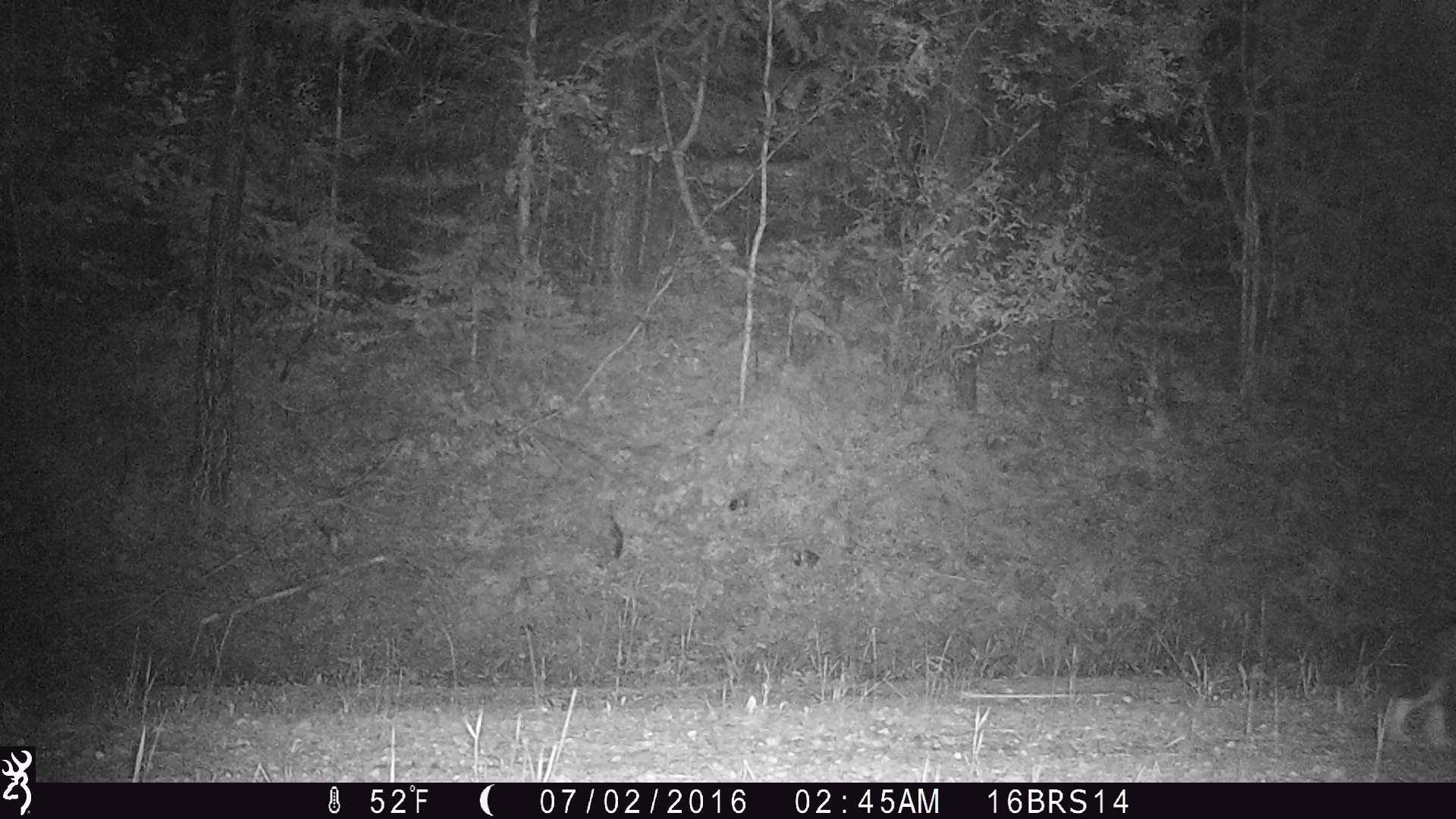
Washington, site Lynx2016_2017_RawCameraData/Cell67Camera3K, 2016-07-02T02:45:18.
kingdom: Animalia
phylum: Chordata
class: Mammalia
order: Lagomorpha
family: Leporidae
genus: Lepus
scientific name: Lepus americanus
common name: snowshoe hare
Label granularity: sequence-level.